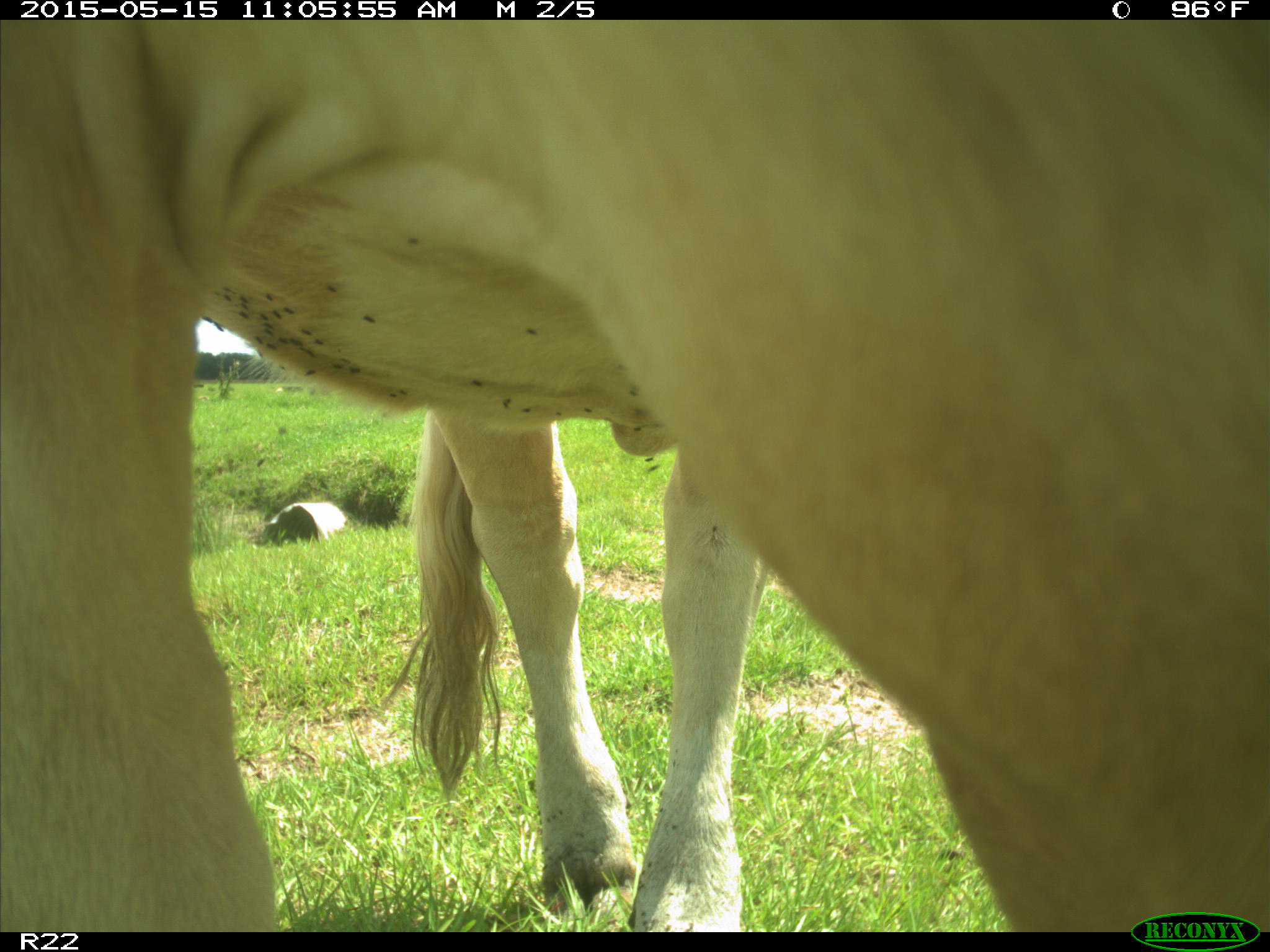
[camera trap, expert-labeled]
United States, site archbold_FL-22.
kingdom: Animalia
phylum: Chordata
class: Mammalia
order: Artiodactyla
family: Bovidae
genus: Bos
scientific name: Bos taurus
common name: domestic cow